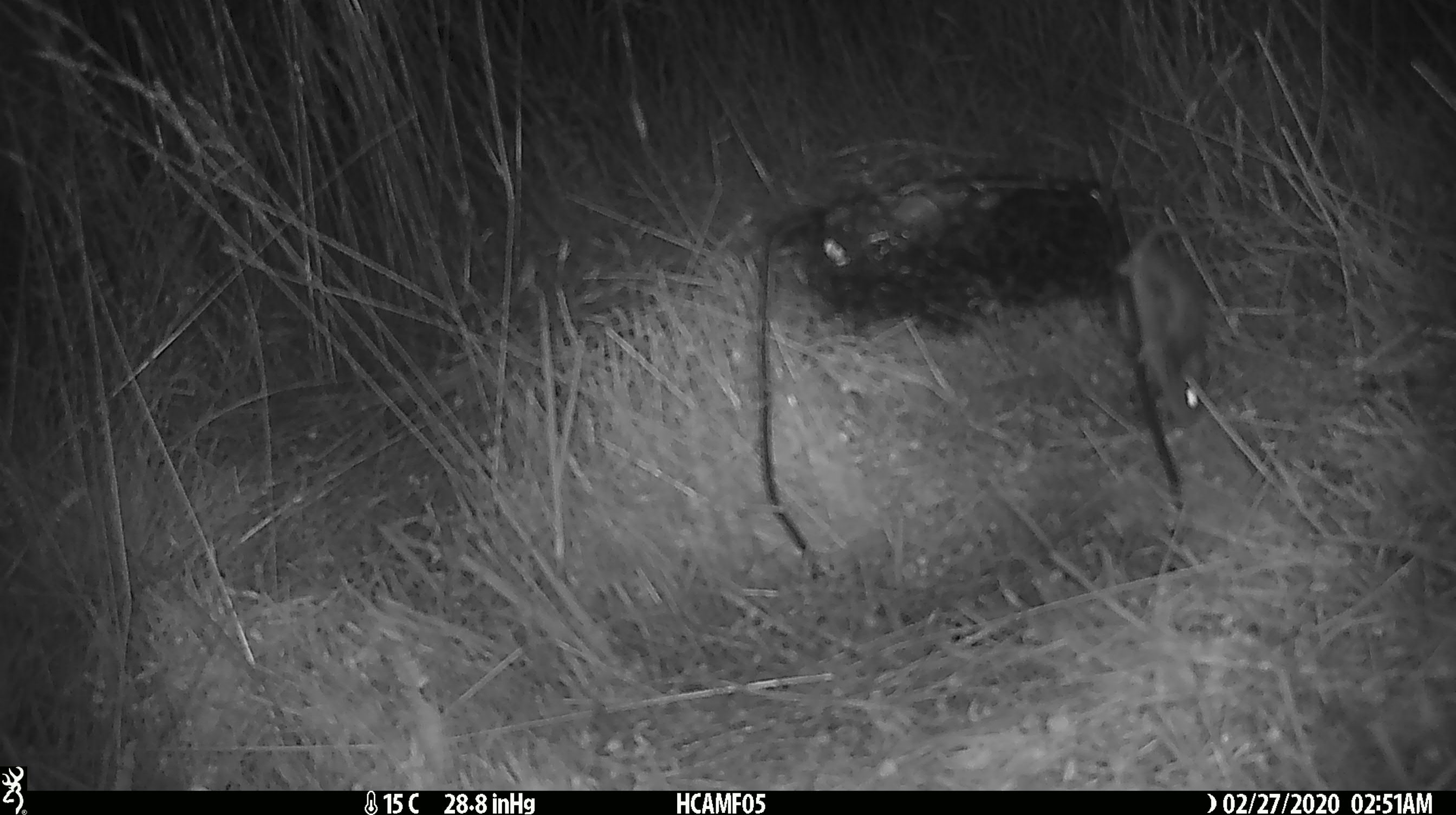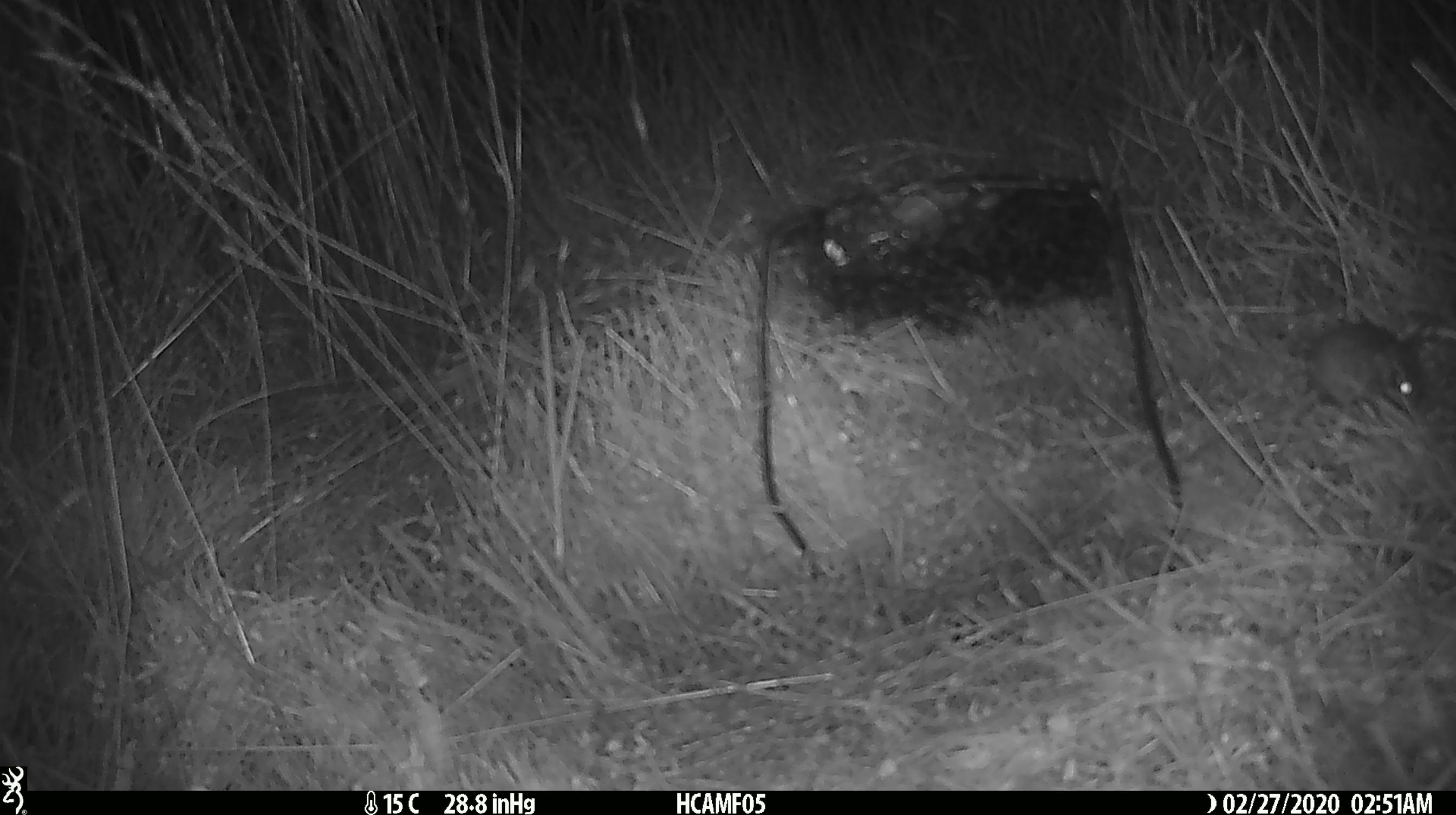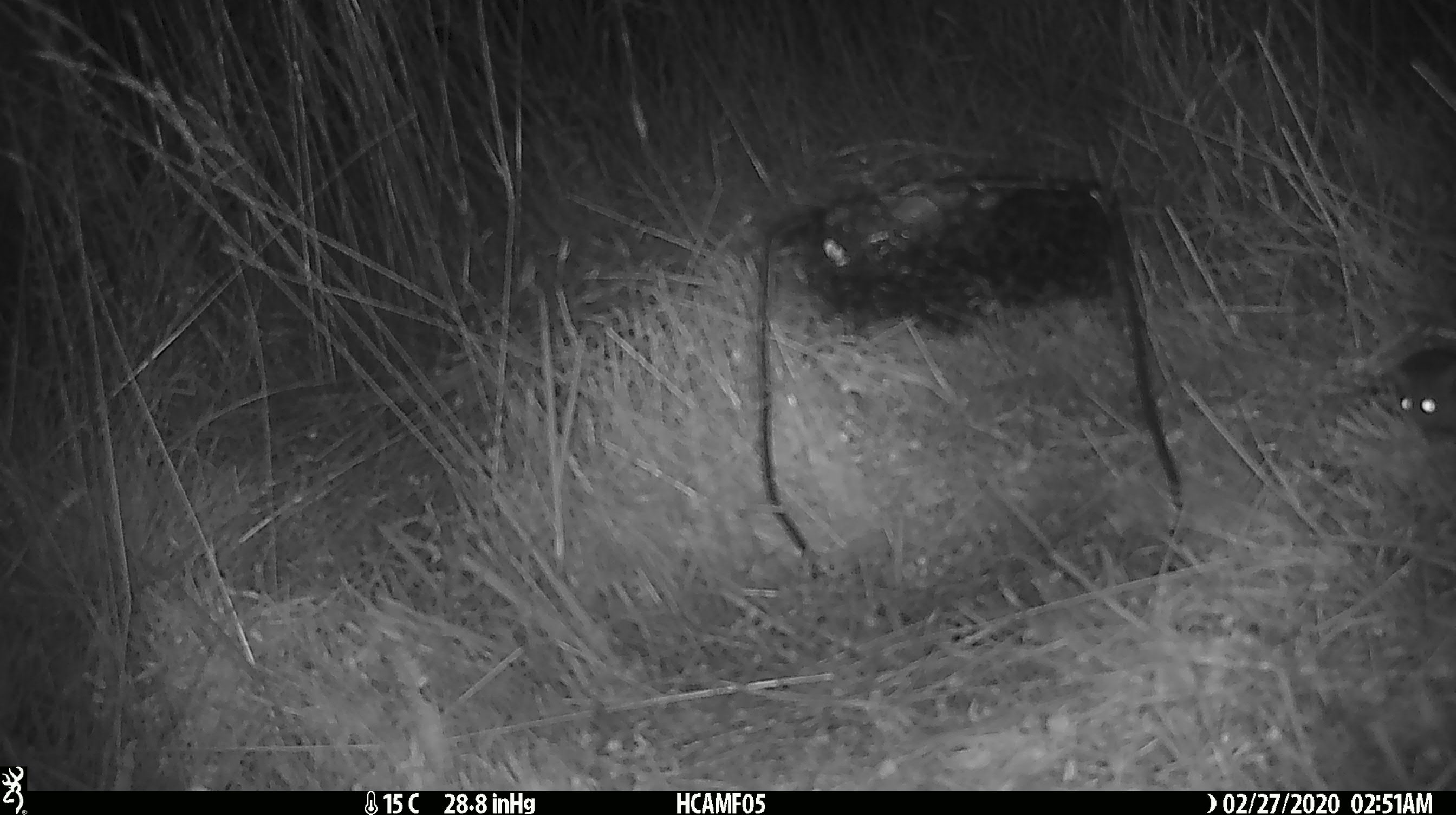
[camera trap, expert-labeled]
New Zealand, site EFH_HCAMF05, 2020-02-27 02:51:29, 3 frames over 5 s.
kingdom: Animalia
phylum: Chordata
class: Mammalia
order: Rodentia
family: Muridae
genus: Mus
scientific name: Mus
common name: mouse